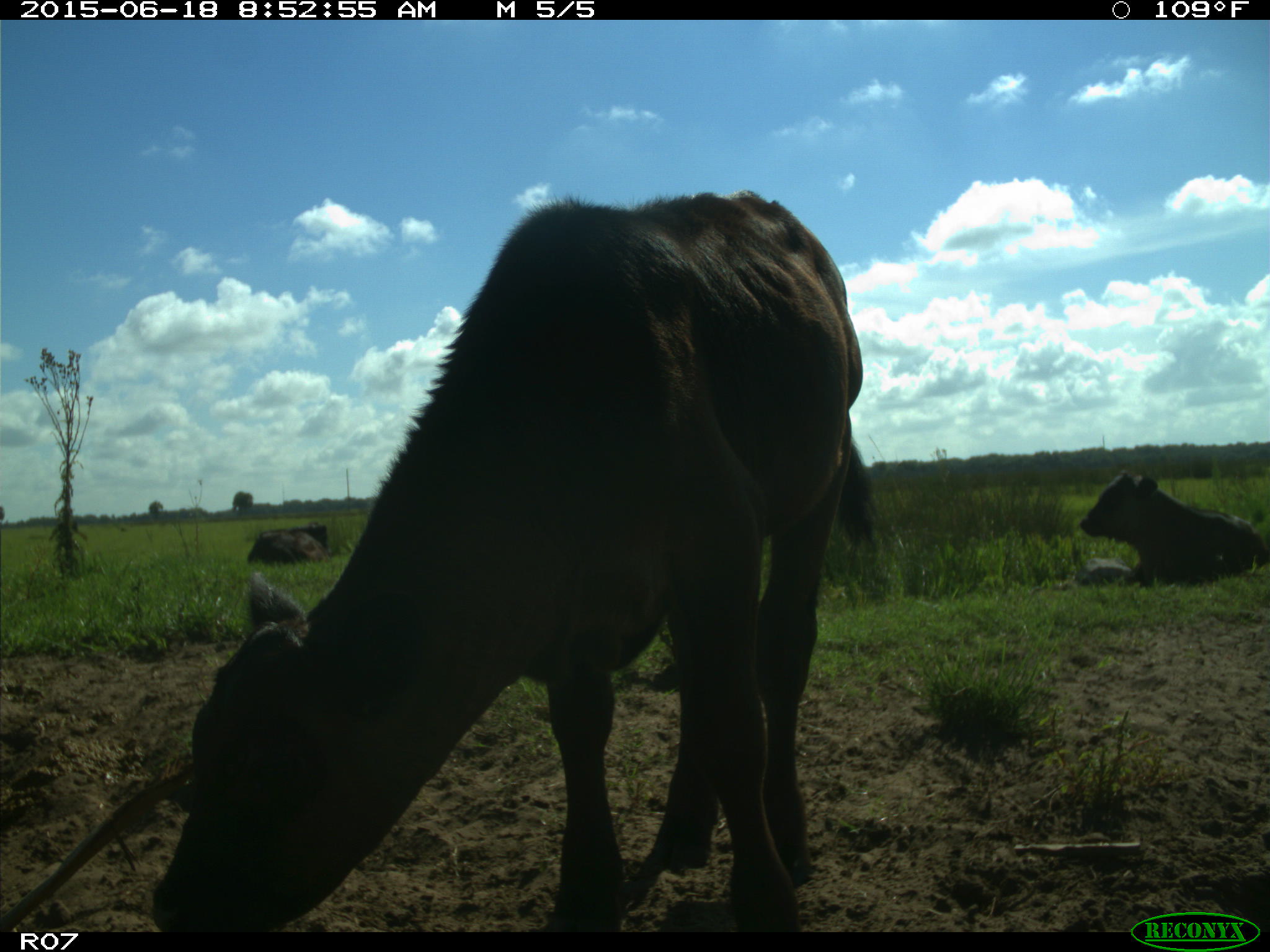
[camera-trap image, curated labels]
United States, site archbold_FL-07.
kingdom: Animalia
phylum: Chordata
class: Mammalia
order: Artiodactyla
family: Bovidae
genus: Bos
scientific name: Bos taurus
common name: domestic cow